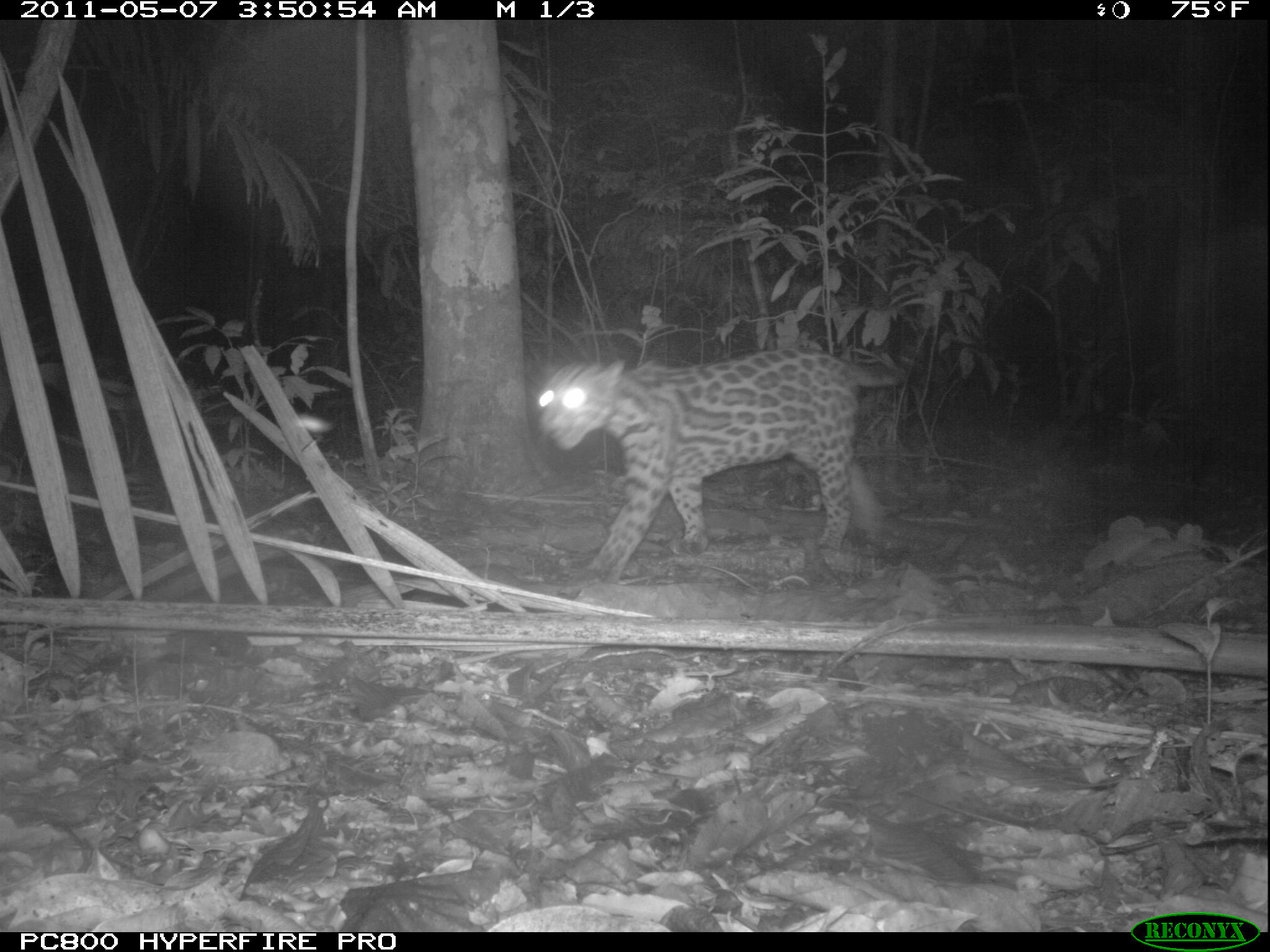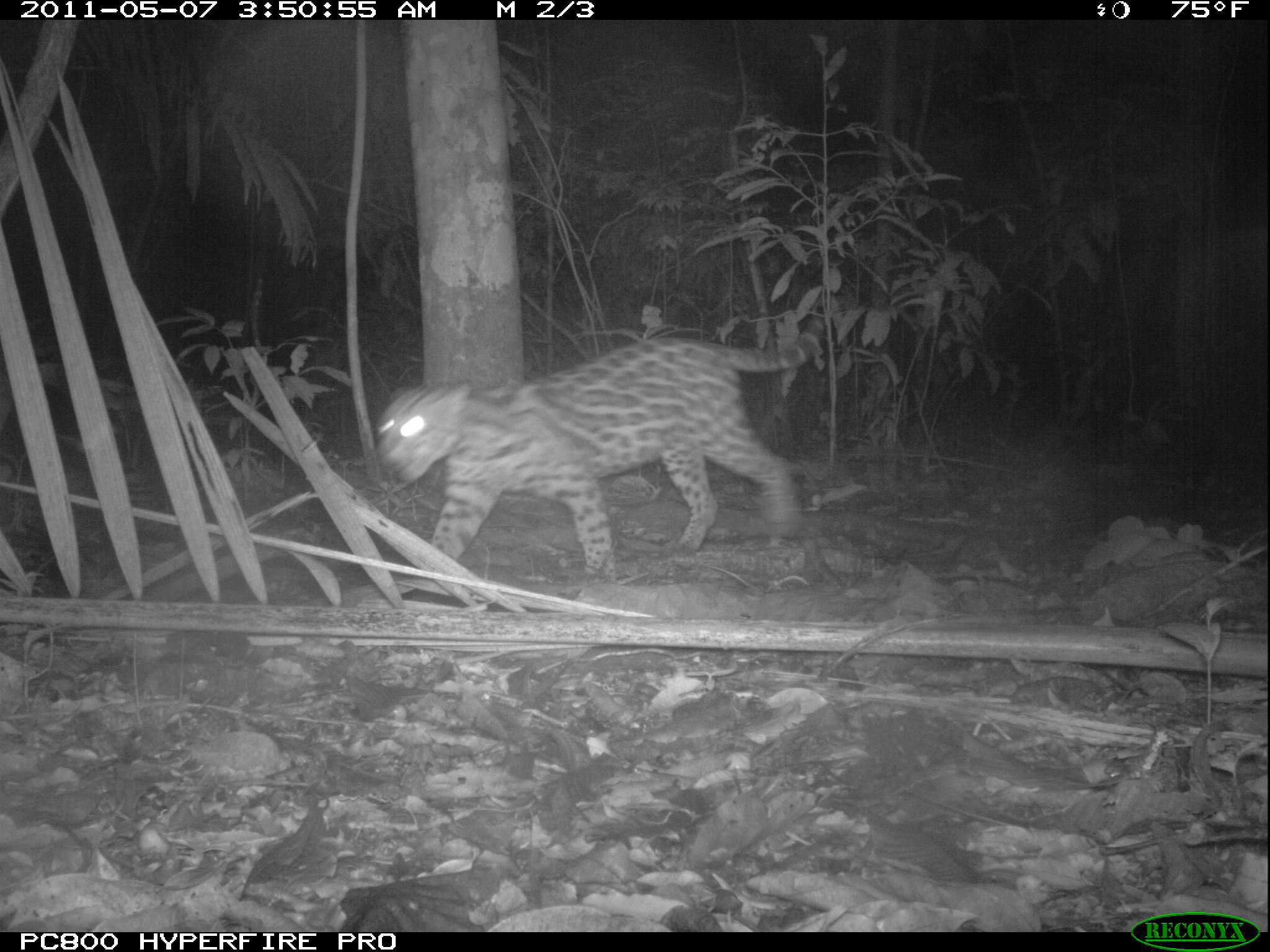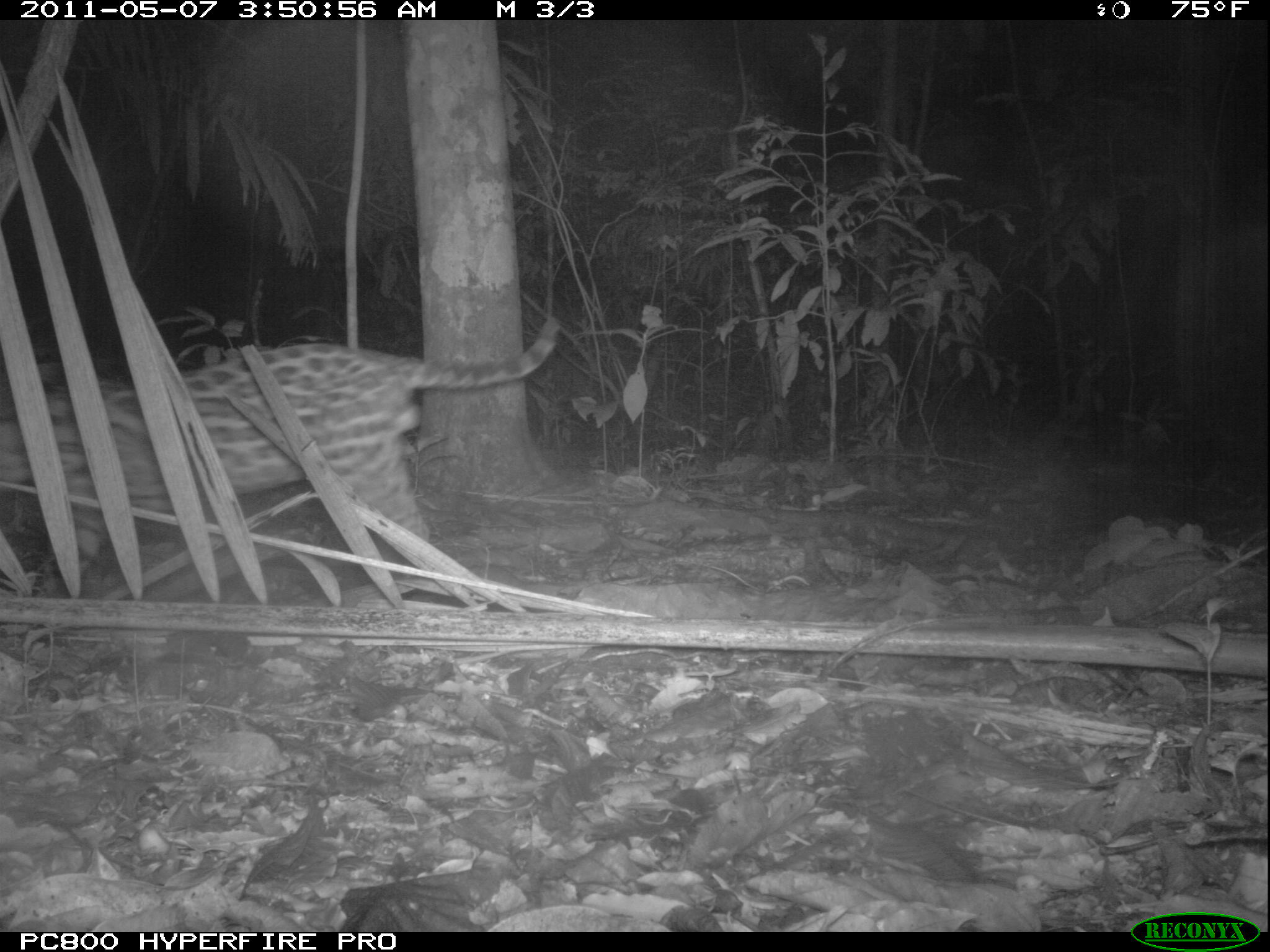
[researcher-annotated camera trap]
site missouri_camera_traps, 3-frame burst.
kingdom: Animalia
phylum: Chordata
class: Mammalia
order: Carnivora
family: Felidae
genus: Leopardus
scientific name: Leopardus pardalis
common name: ocelot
Ocelot (Leopardus pardalis). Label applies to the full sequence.